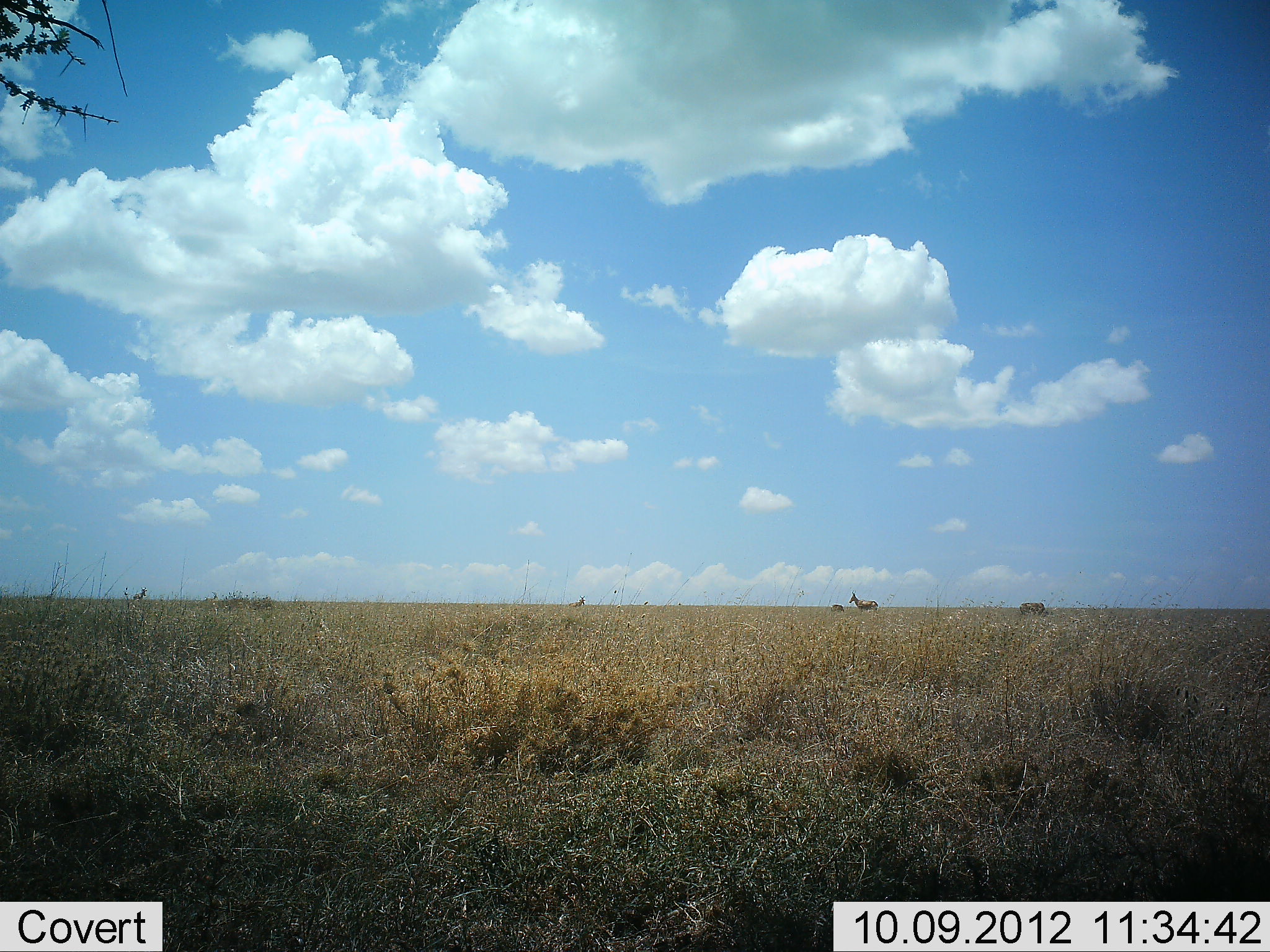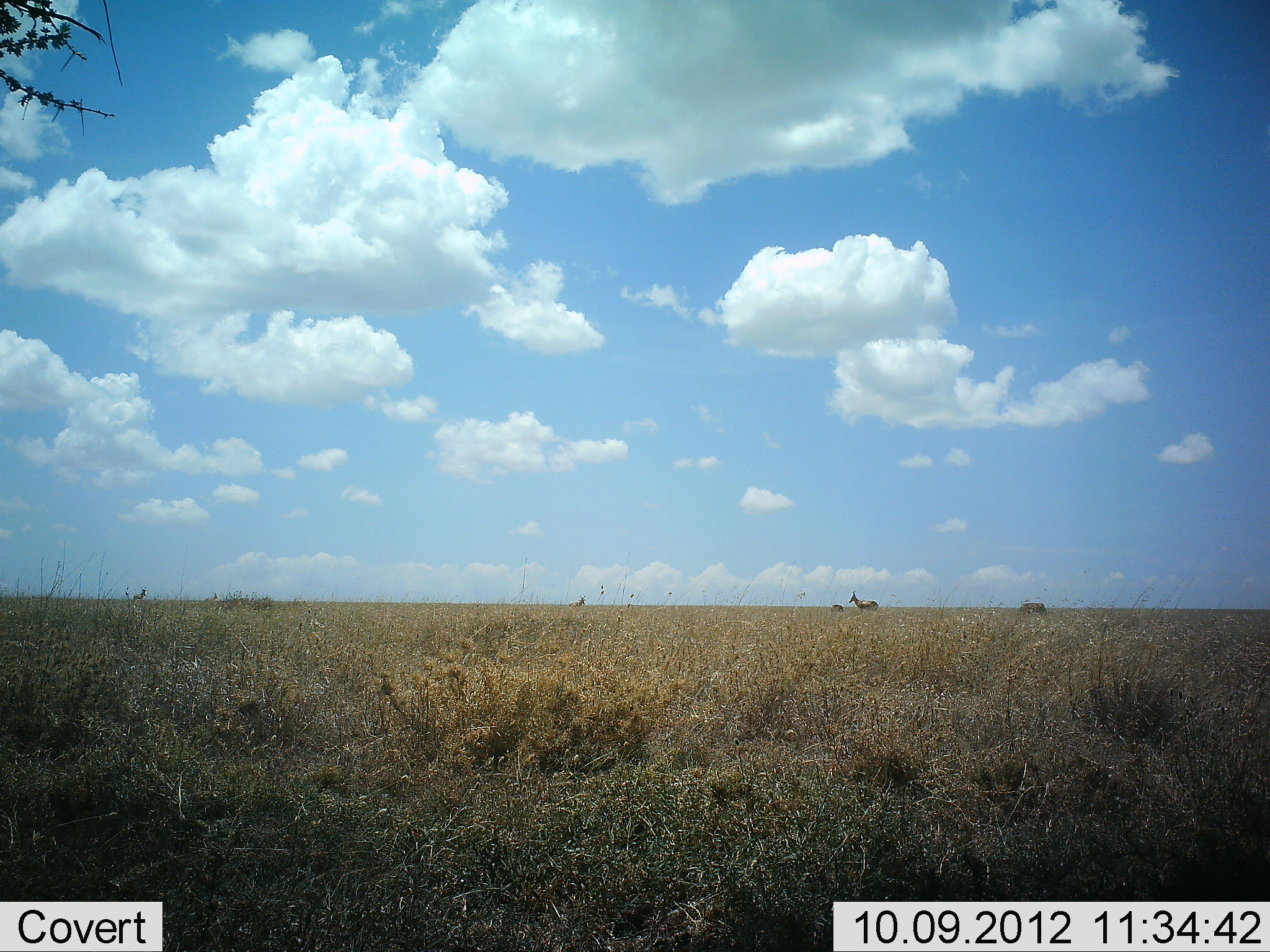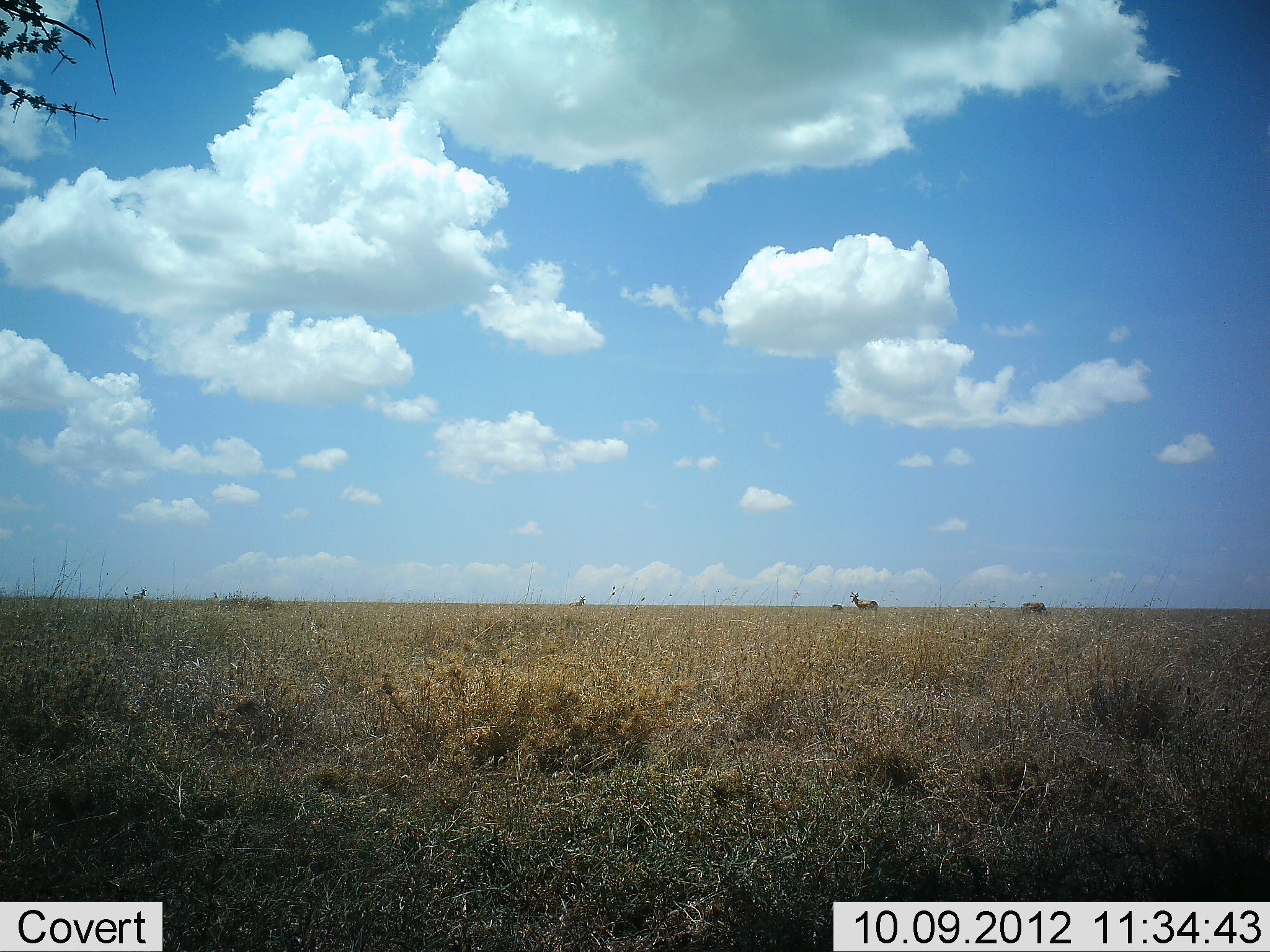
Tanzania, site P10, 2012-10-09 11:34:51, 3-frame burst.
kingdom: Animalia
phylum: Chordata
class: Mammalia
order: Artiodactyla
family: Bovidae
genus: Alcelaphus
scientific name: Alcelaphus buselaphus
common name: hartebeest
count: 3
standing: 100%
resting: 17%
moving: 0%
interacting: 0%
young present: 0%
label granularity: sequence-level